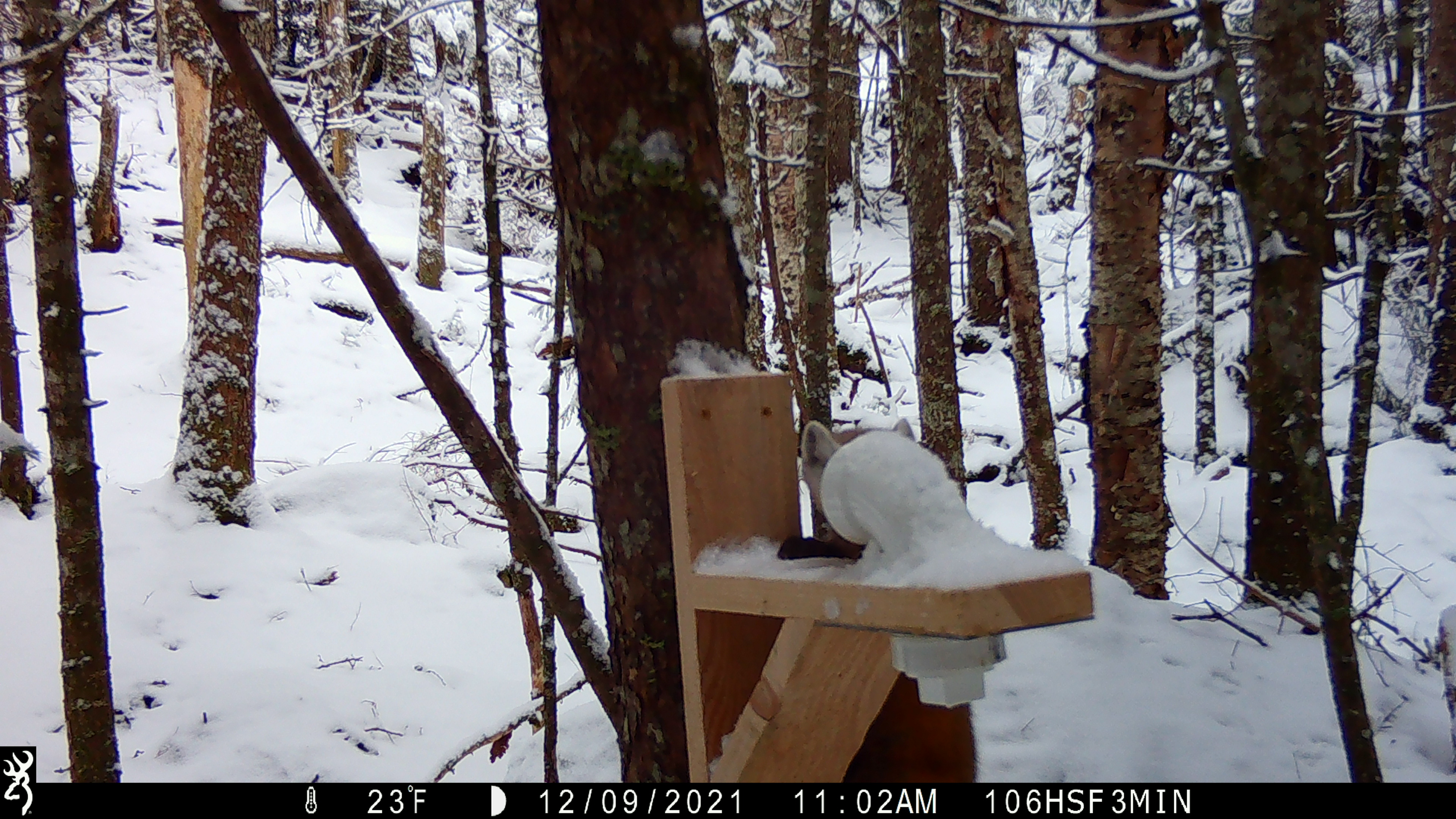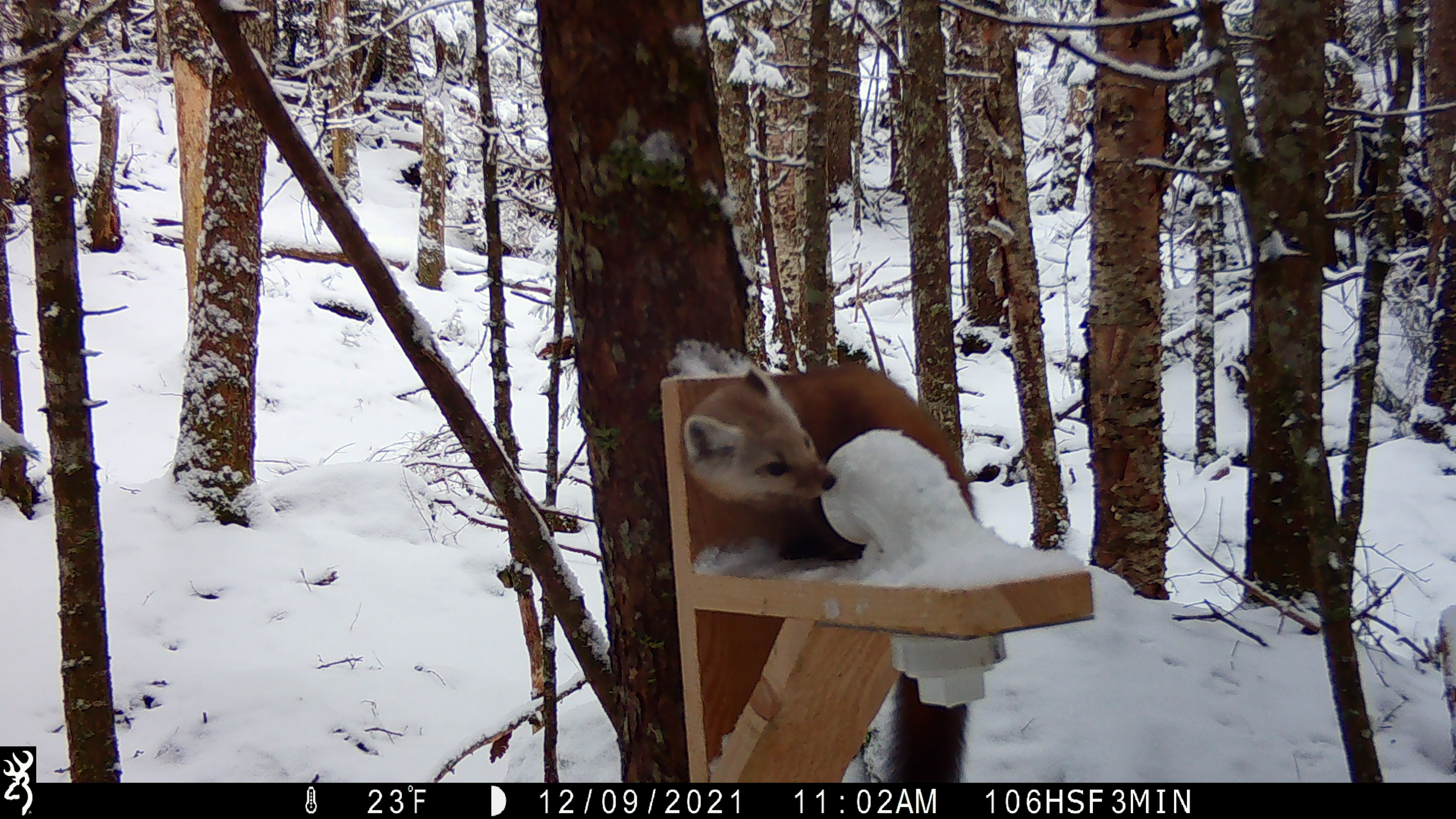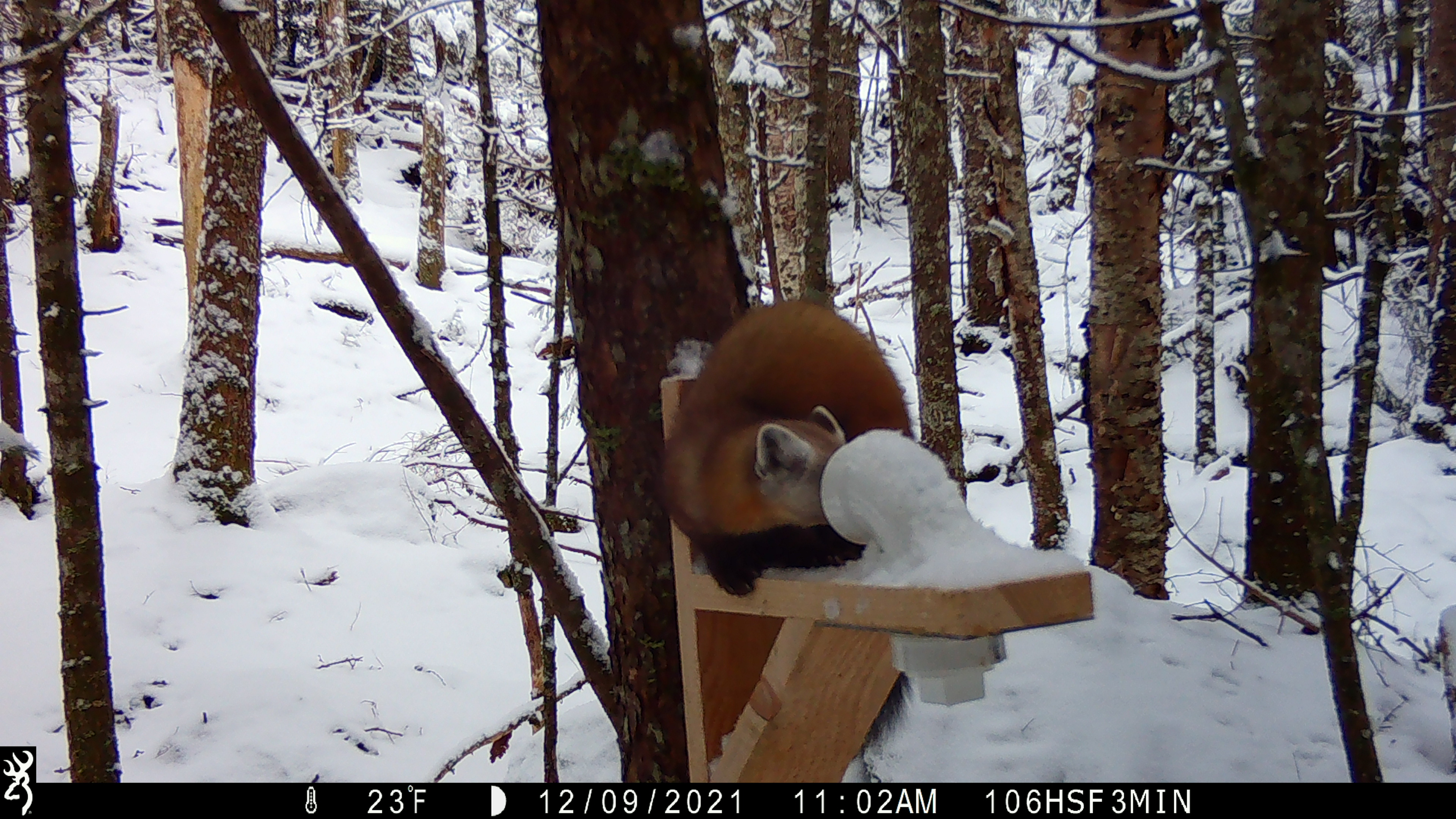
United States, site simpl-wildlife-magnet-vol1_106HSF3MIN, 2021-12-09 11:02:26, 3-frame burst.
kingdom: Animalia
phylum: Chordata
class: Mammalia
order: Carnivora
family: Mustelidae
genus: Martes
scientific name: Martes americana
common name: american marten